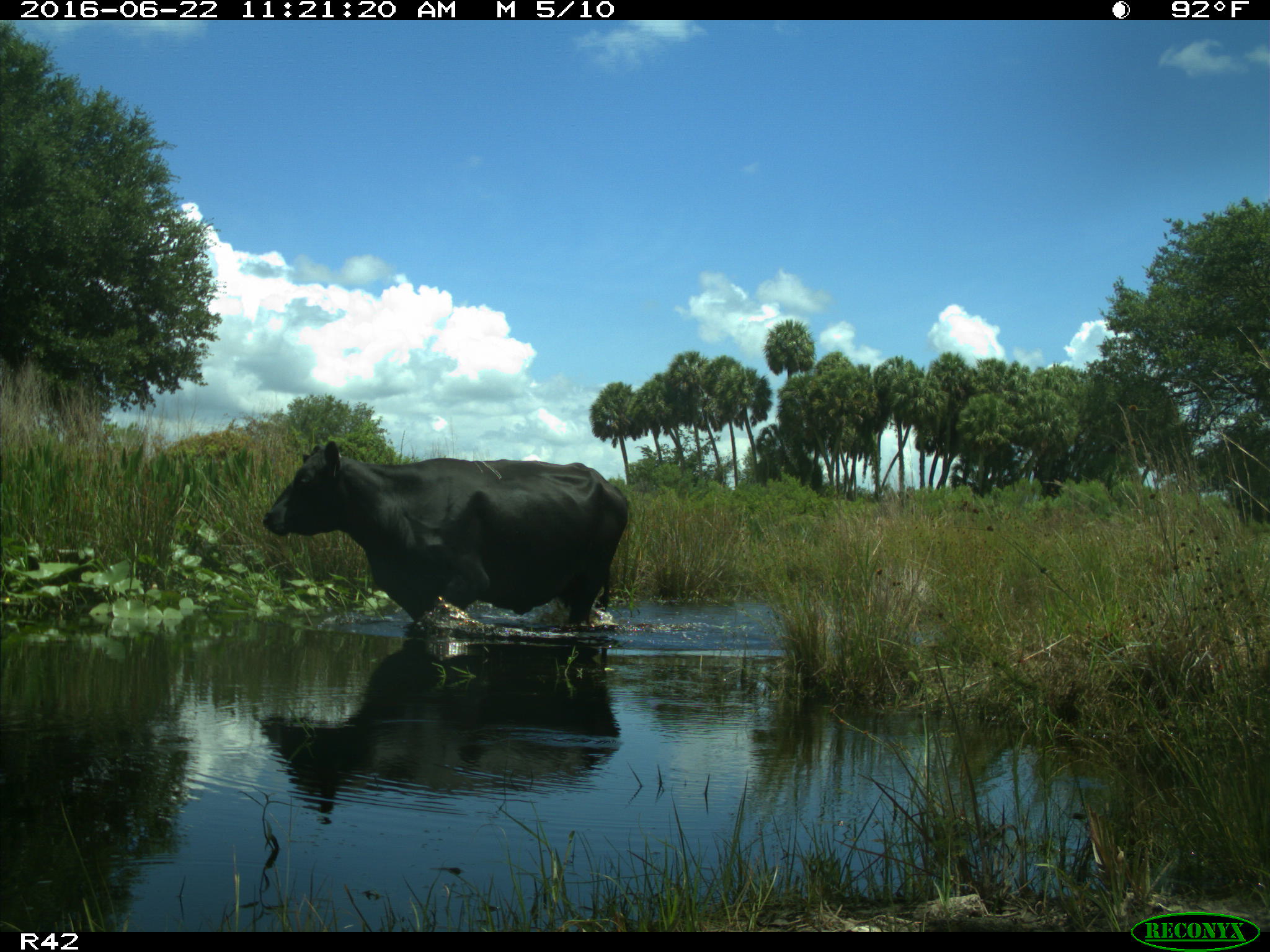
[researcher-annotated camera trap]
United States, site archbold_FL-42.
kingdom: Animalia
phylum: Chordata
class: Mammalia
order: Artiodactyla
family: Bovidae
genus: Bos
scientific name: Bos taurus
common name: domestic cow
Bos taurus (domestic cow).